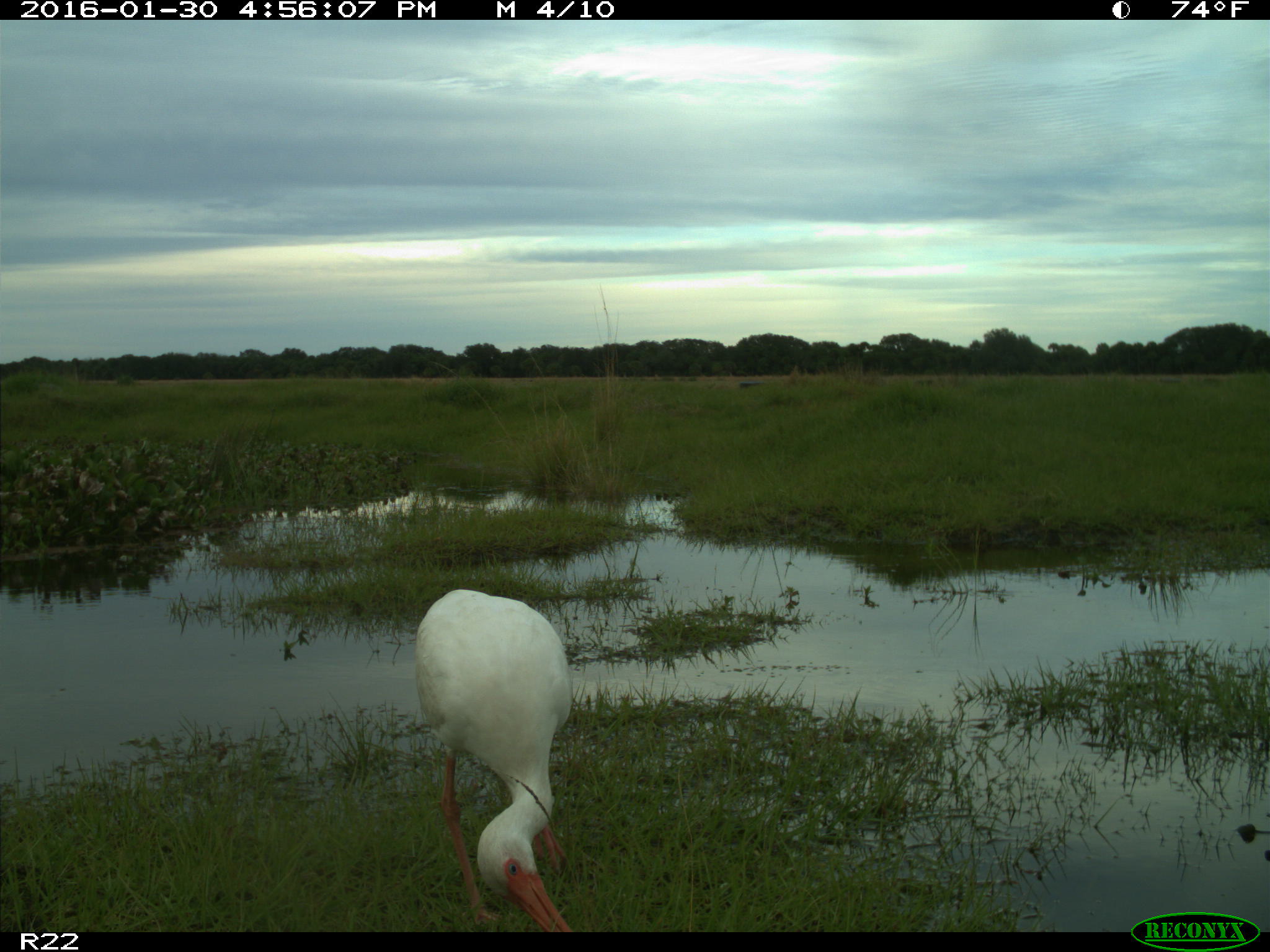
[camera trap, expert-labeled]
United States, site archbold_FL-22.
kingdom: Animalia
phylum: Chordata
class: Aves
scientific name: Aves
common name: birds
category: unidentified bird